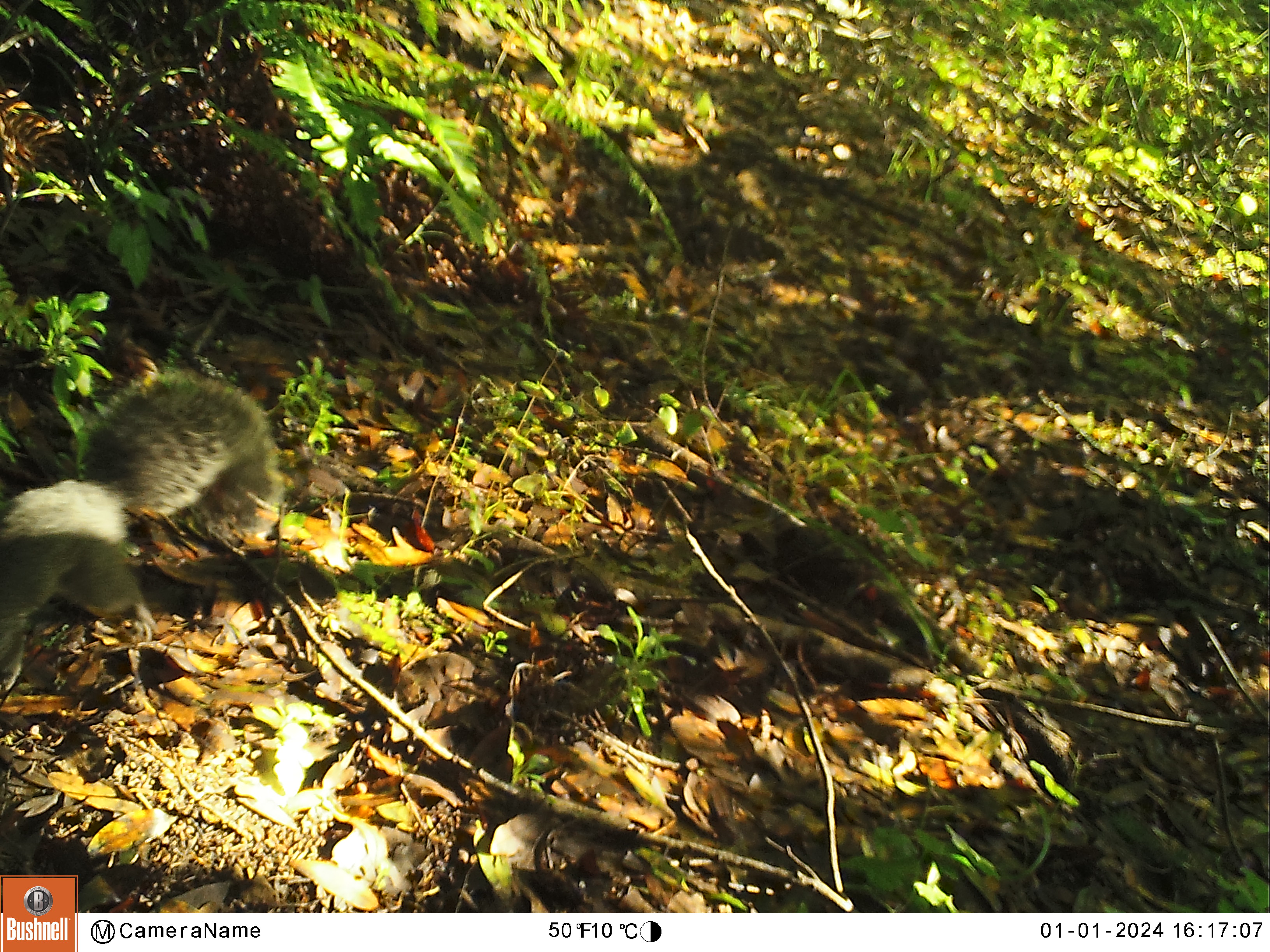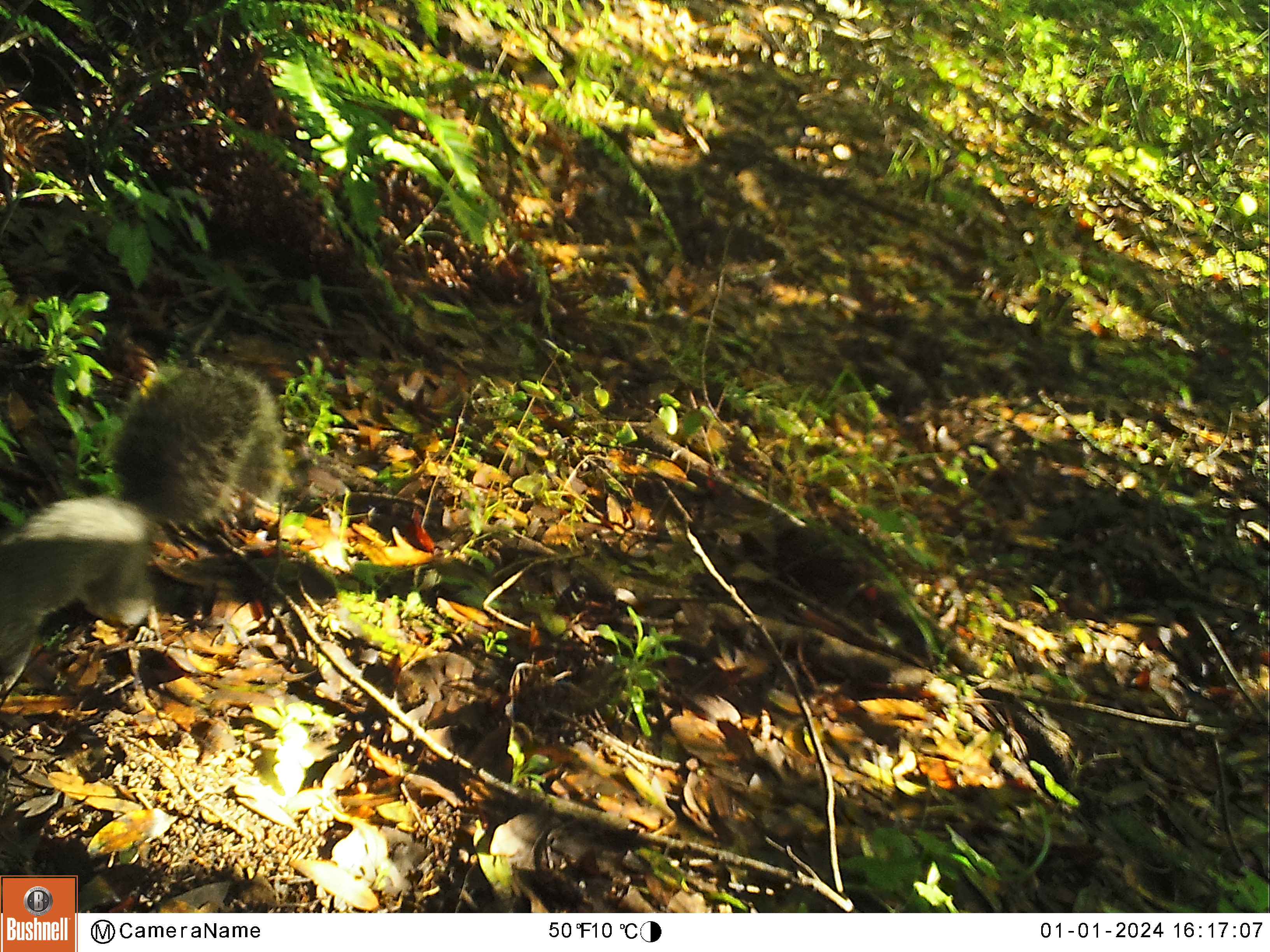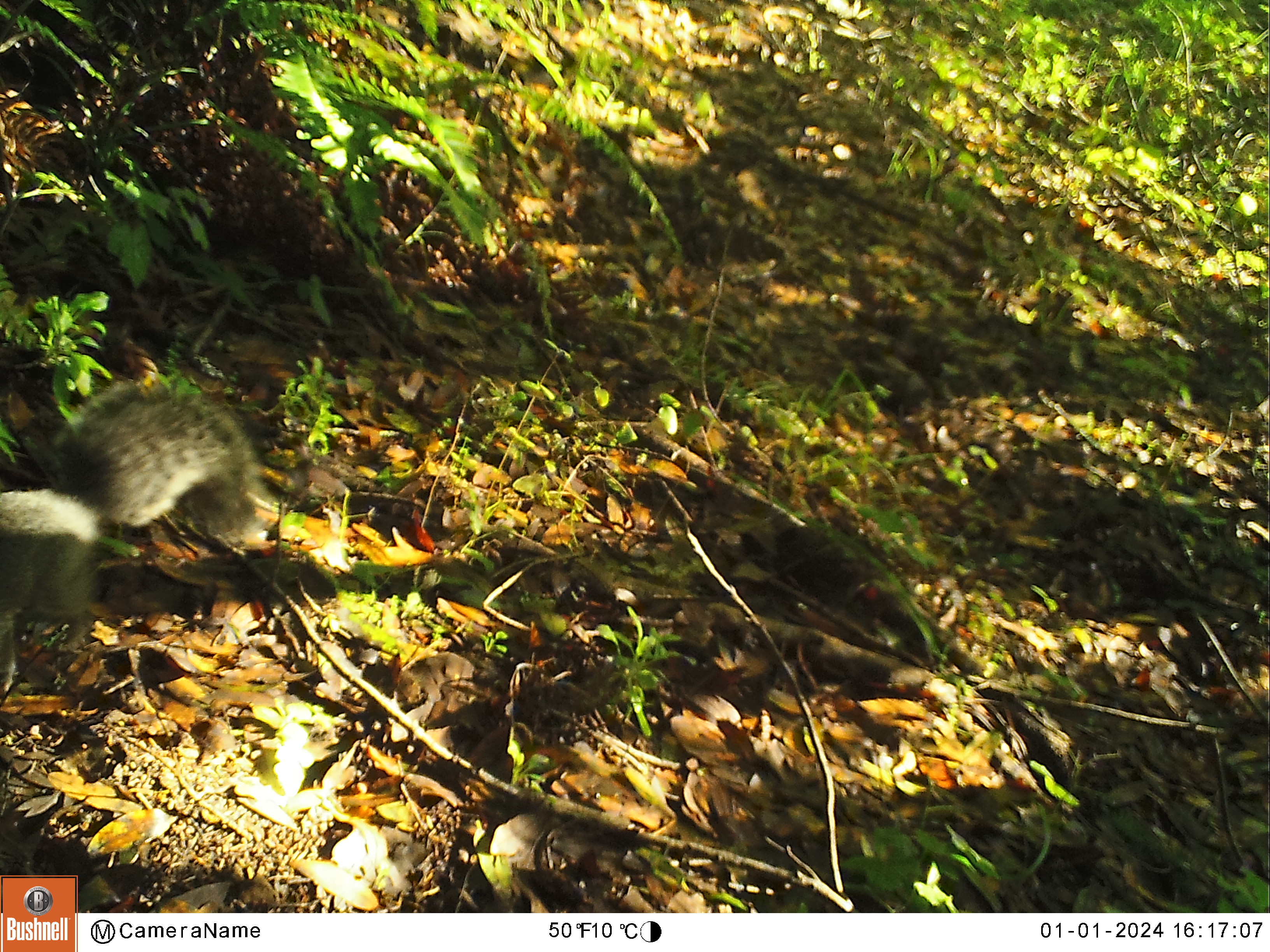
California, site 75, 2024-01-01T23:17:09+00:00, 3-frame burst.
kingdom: Animalia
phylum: Chordata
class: Mammalia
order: Rodentia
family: Sciuridae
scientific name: Sciuridae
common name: squirrel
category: unknown squirrel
Unknown squirrel (squirrel) (Sciuridae).